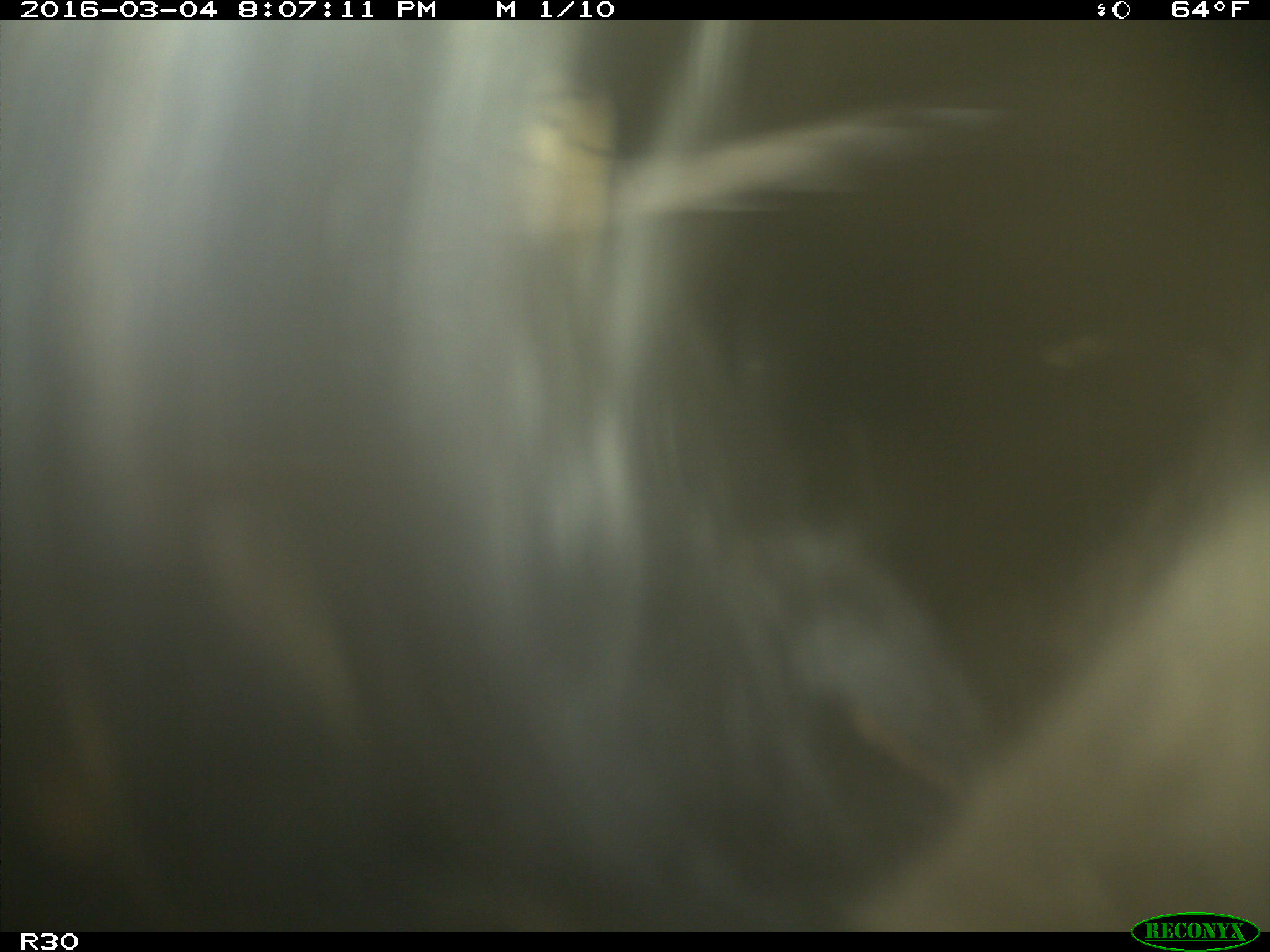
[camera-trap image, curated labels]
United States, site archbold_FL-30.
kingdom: Animalia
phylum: Chordata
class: Mammalia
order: Artiodactyla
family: Bovidae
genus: Bos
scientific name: Bos taurus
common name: domestic cow